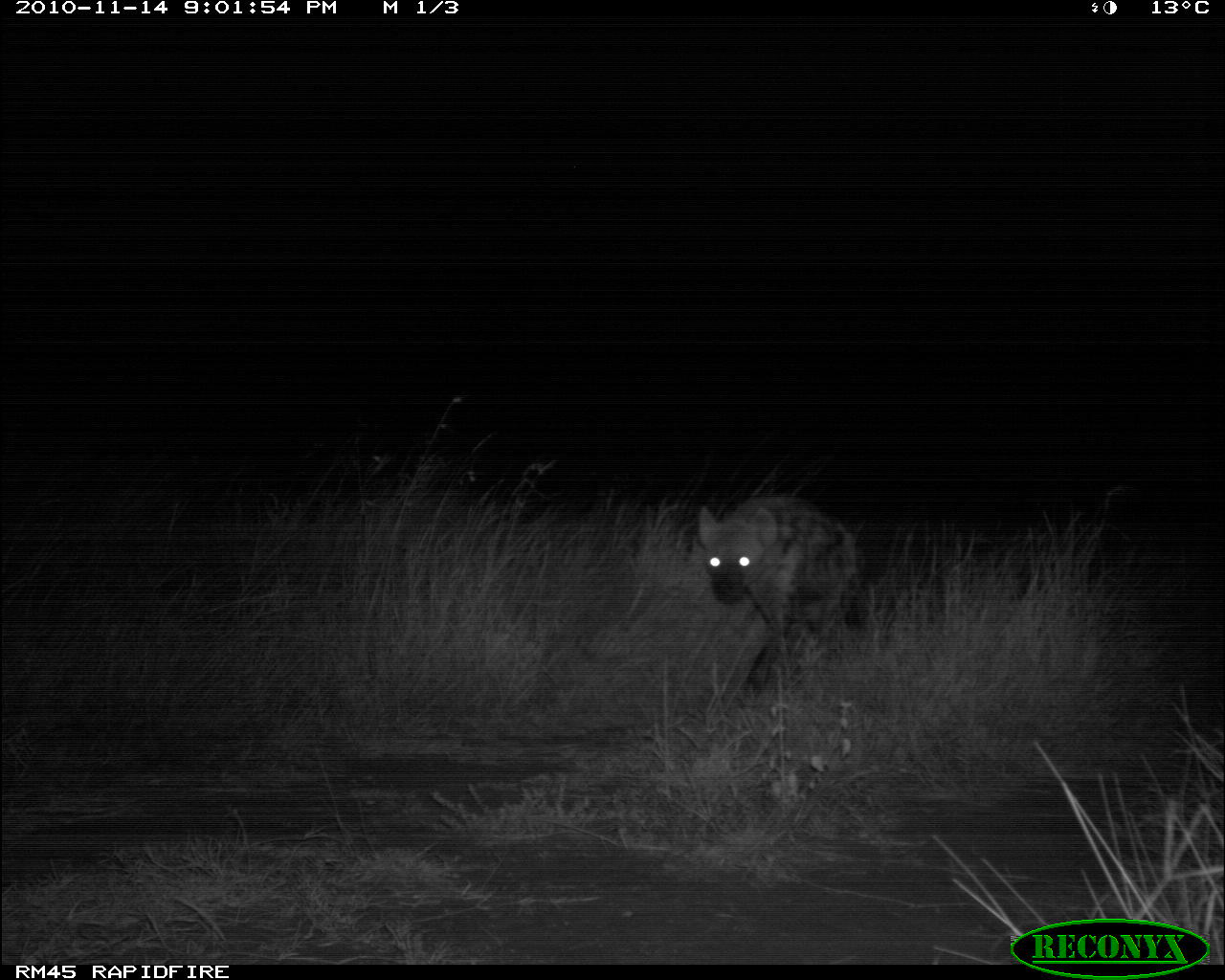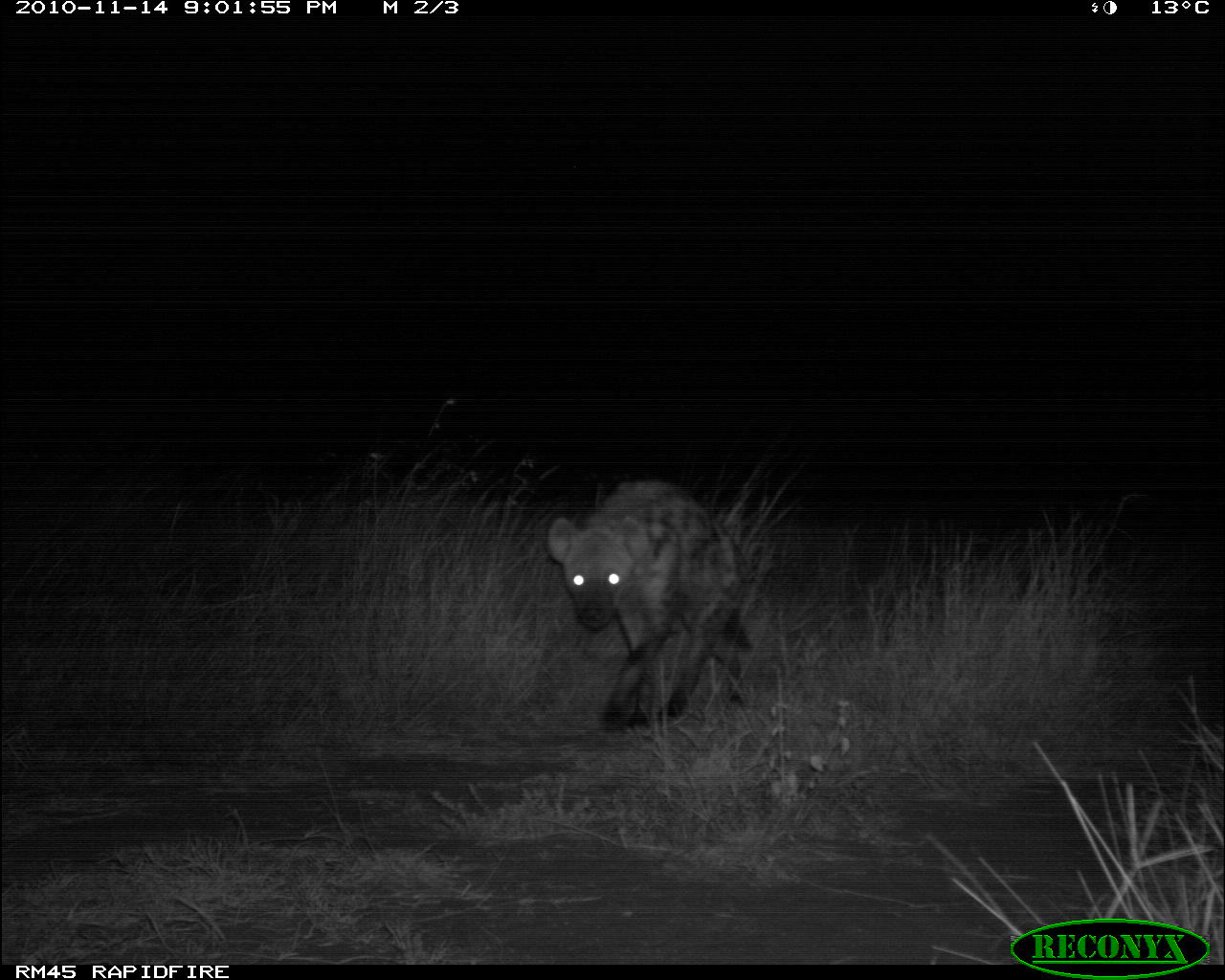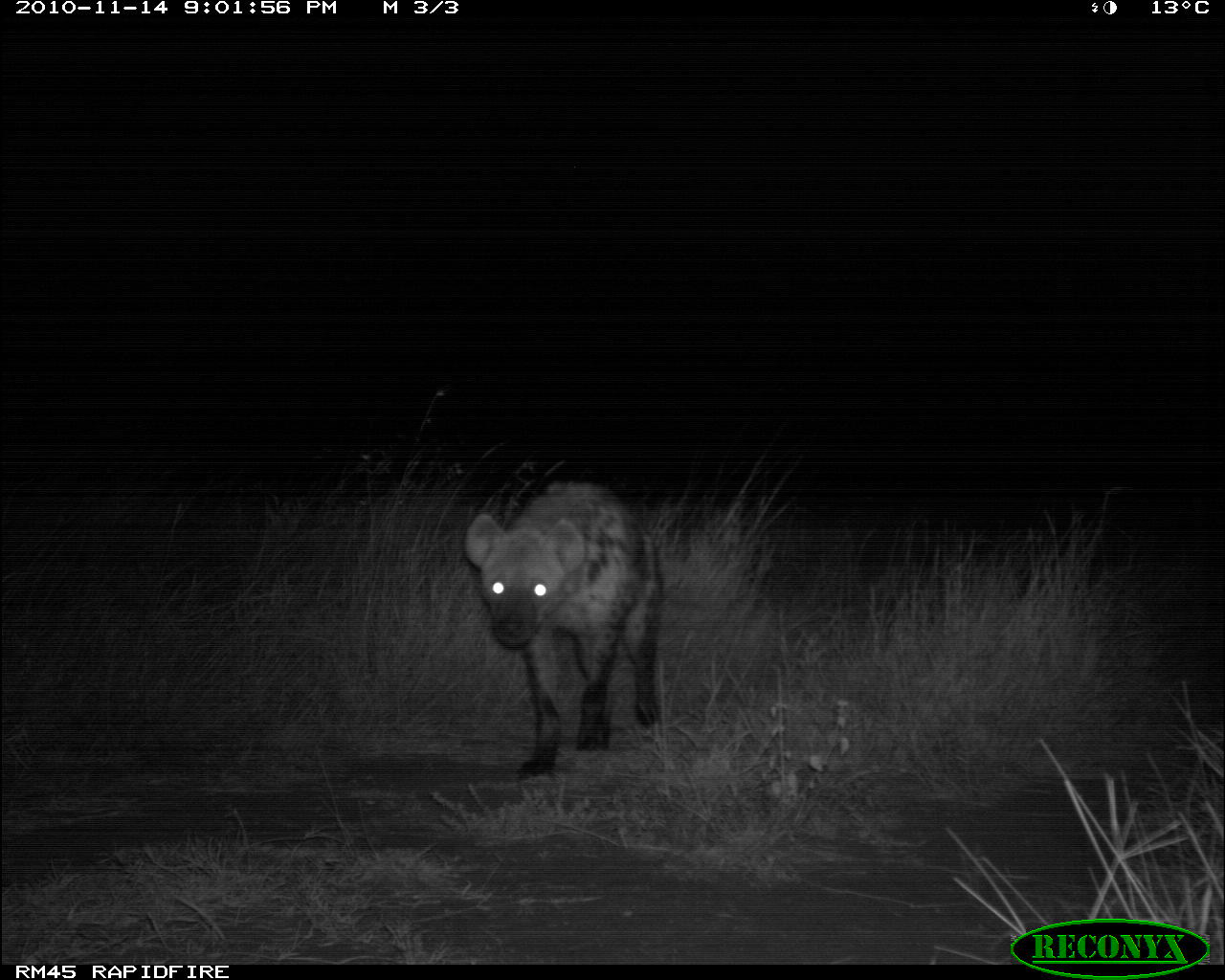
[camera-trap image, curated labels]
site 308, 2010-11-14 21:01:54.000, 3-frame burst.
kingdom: Animalia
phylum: Chordata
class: Mammalia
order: Carnivora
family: Hyaenidae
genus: Crocuta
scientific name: Crocuta crocuta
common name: spotted hyena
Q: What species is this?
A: Crocuta crocuta (spotted hyena).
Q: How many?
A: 1.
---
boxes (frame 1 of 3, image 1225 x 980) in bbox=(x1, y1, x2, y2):
crocuta crocuta: bbox=(695, 493, 861, 691)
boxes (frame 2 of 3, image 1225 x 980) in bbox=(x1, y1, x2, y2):
crocuta crocuta: bbox=(545, 479, 755, 733)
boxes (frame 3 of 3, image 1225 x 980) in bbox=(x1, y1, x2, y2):
crocuta crocuta: bbox=(464, 478, 665, 777)